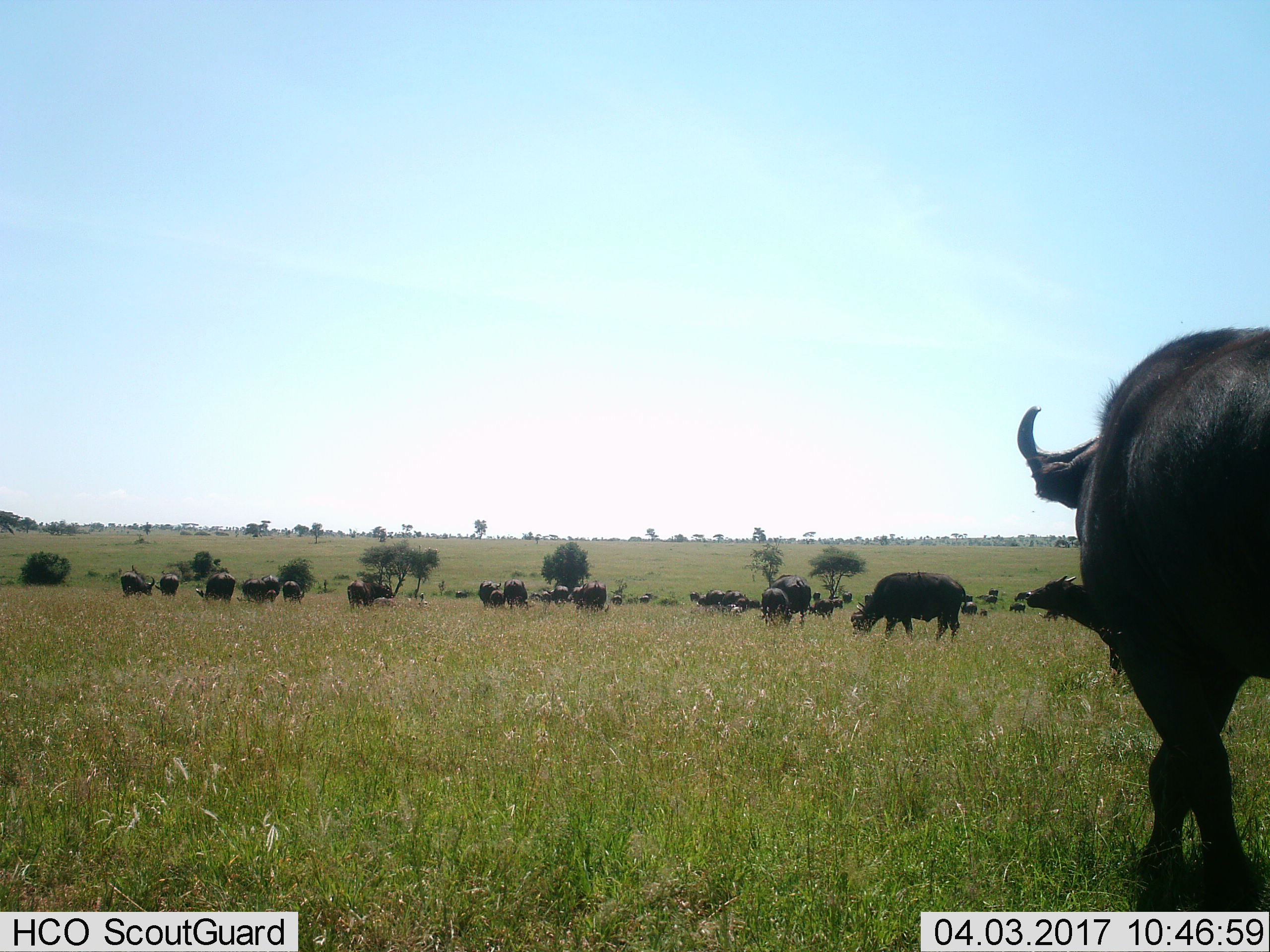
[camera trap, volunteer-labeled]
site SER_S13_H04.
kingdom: Animalia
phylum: Chordata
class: Mammalia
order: Artiodactyla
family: Bovidae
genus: Syncerus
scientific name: Syncerus caffer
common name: african buffalo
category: buffalo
Buffalo (african buffalo) (Syncerus caffer), count 11-50. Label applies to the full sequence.